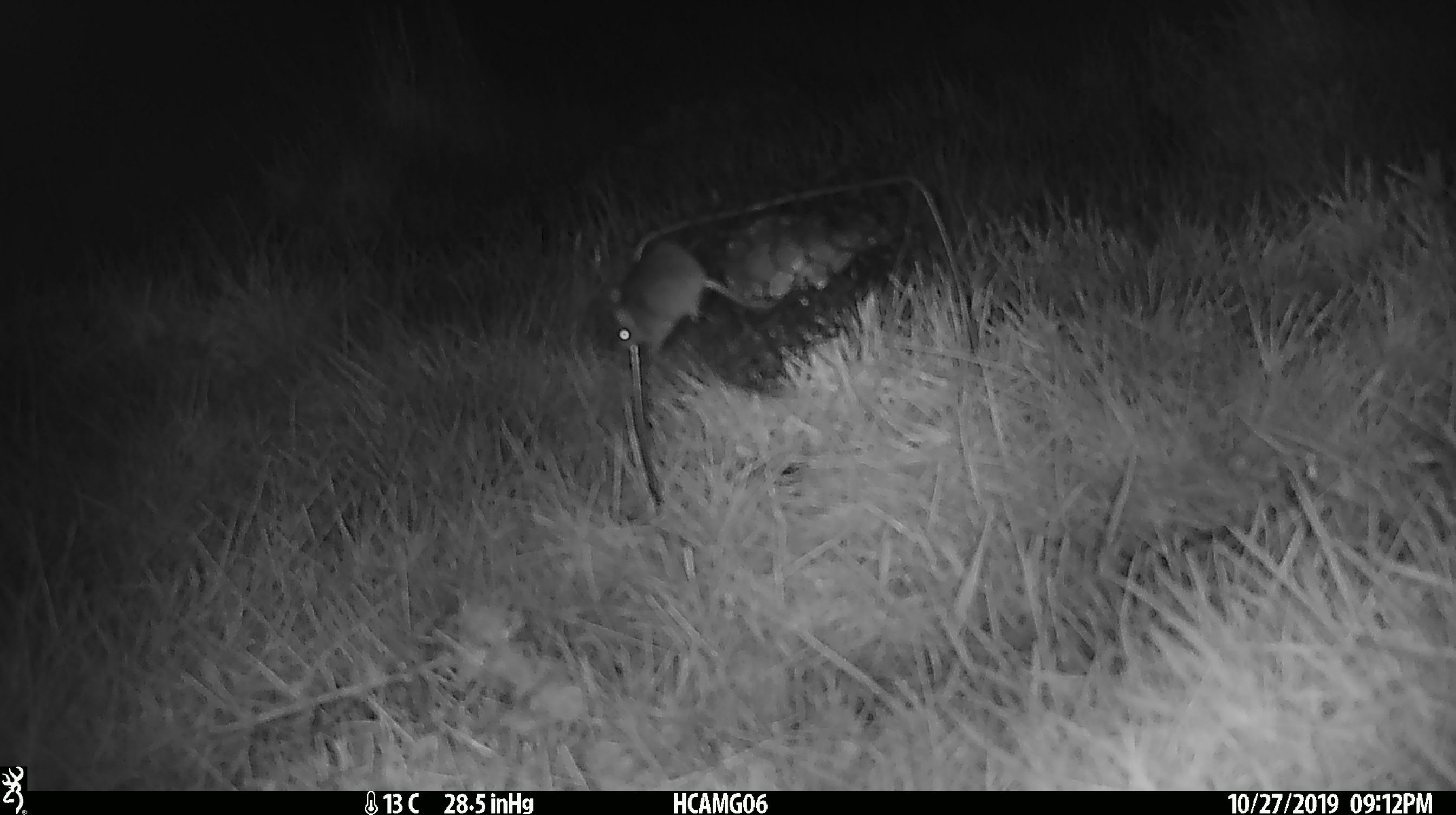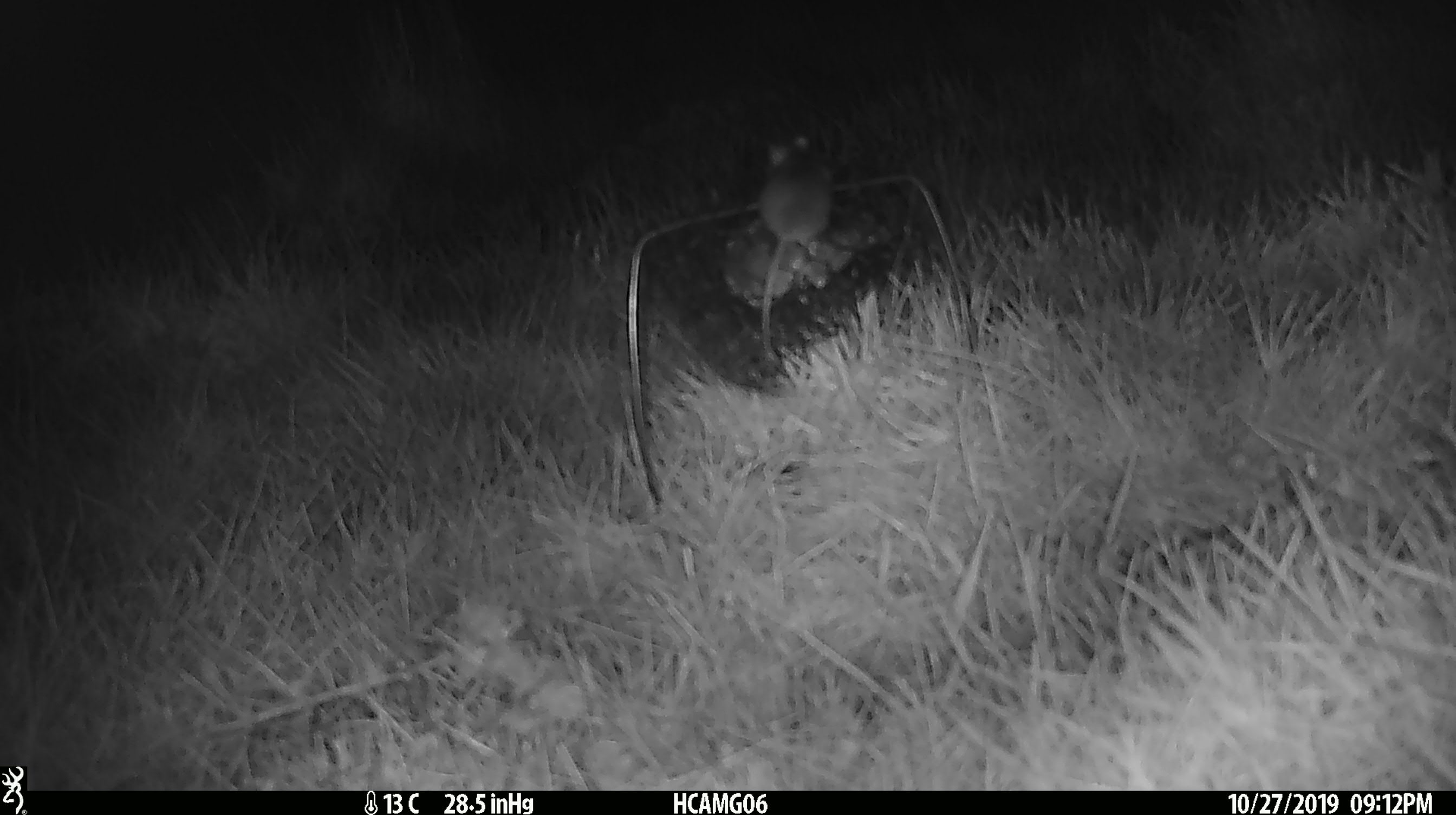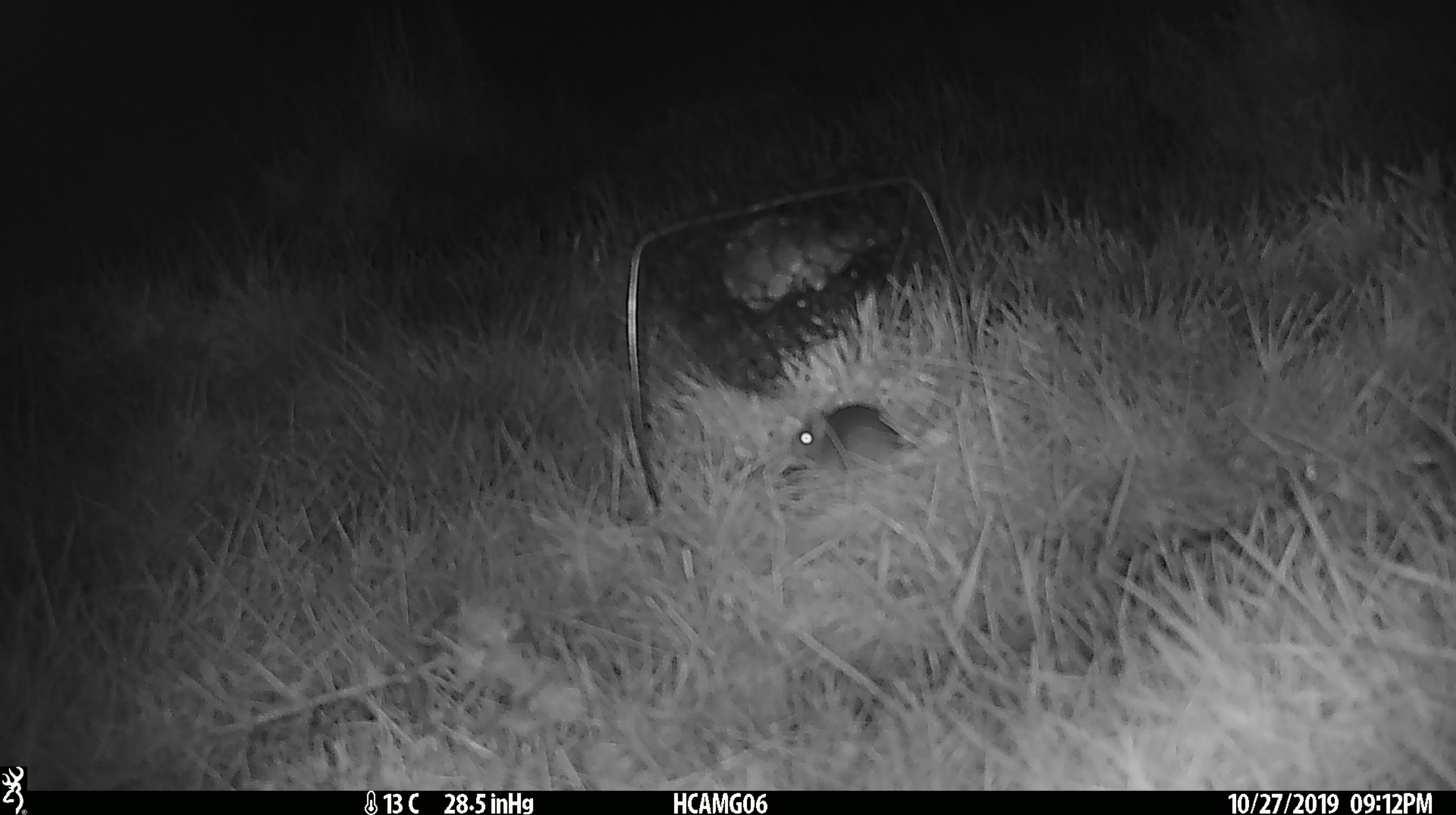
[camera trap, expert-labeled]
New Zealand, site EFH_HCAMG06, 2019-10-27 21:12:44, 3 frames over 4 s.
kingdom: Animalia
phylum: Chordata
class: Mammalia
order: Rodentia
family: Muridae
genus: Mus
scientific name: Mus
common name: mouse